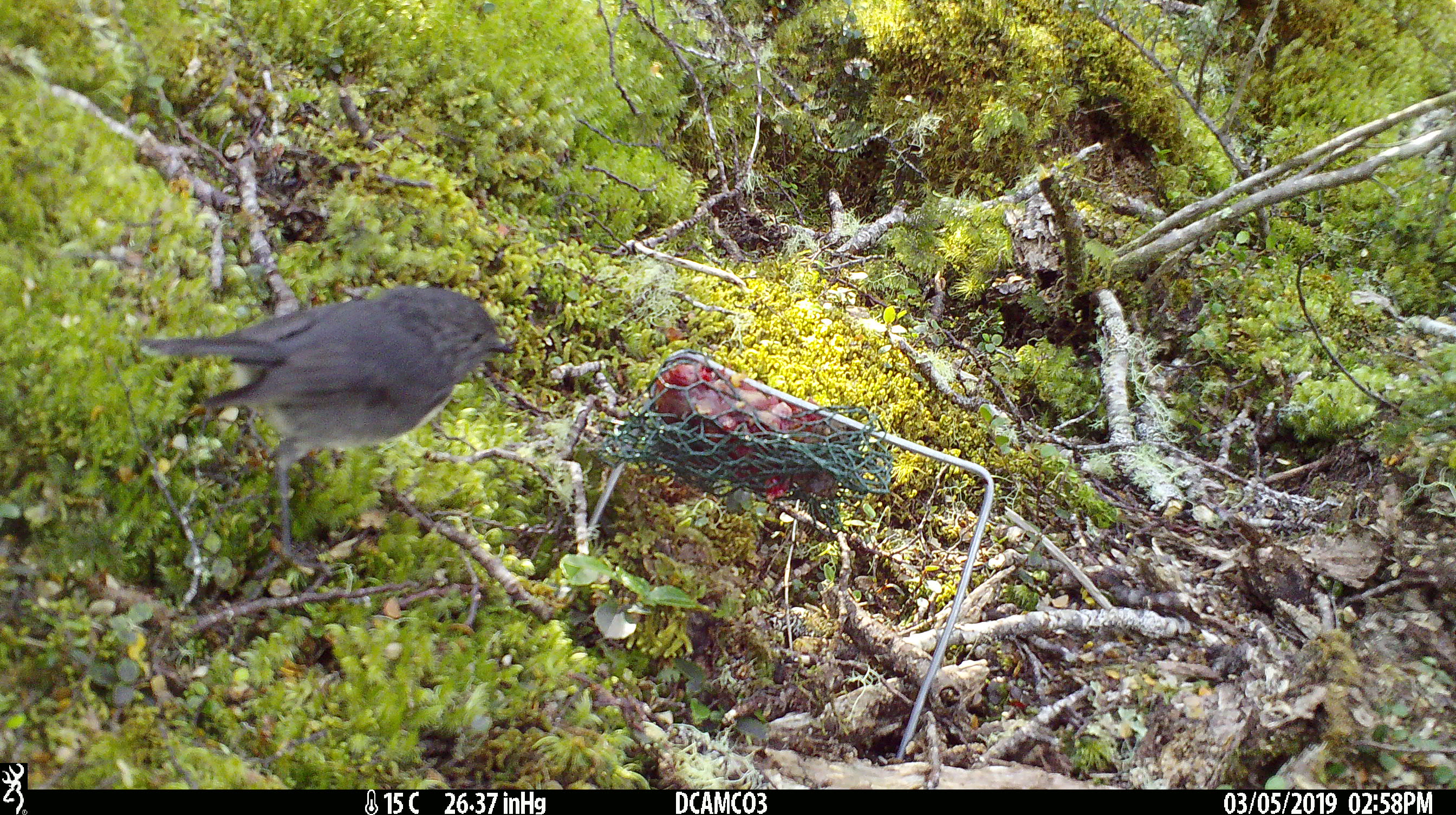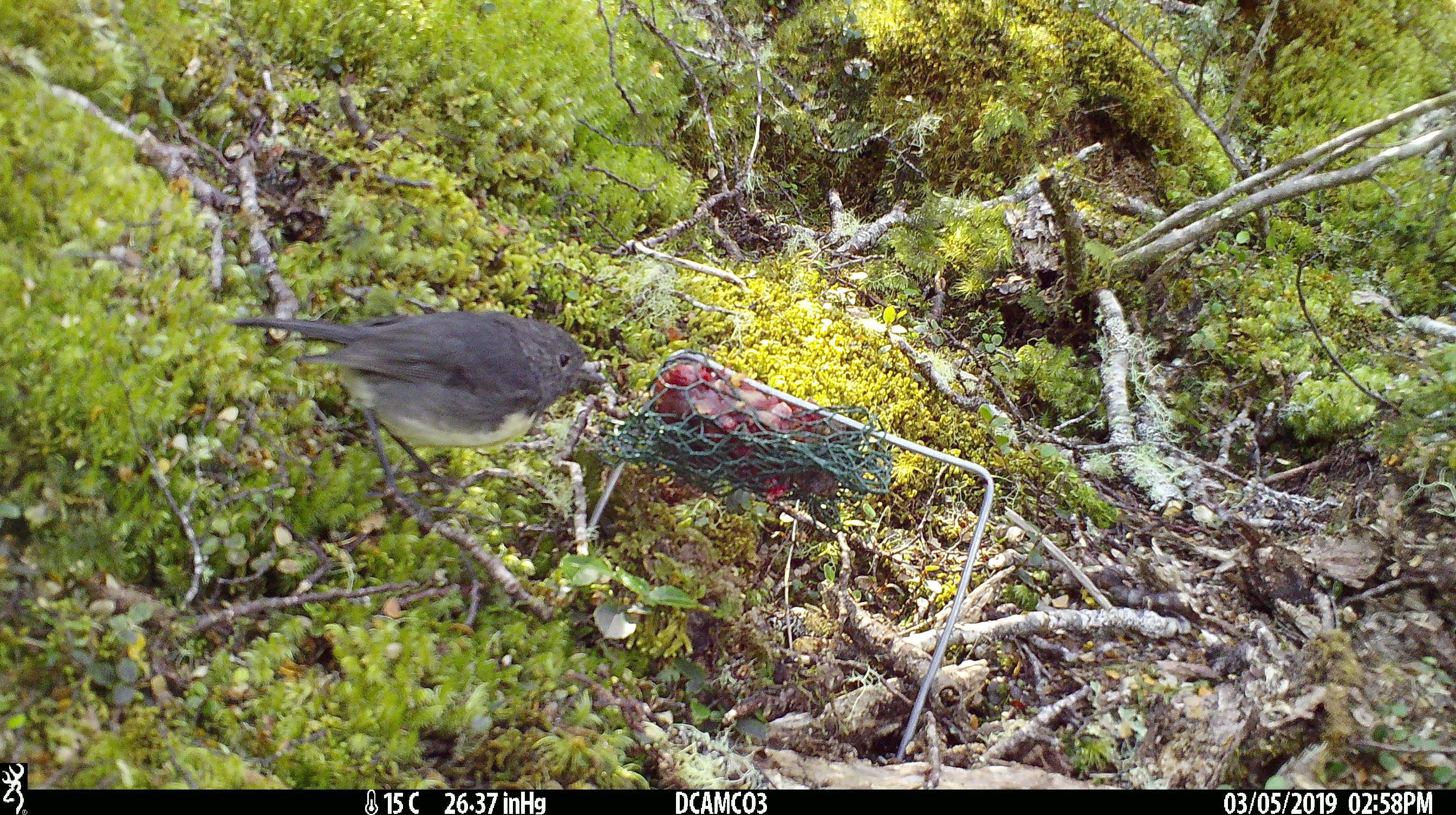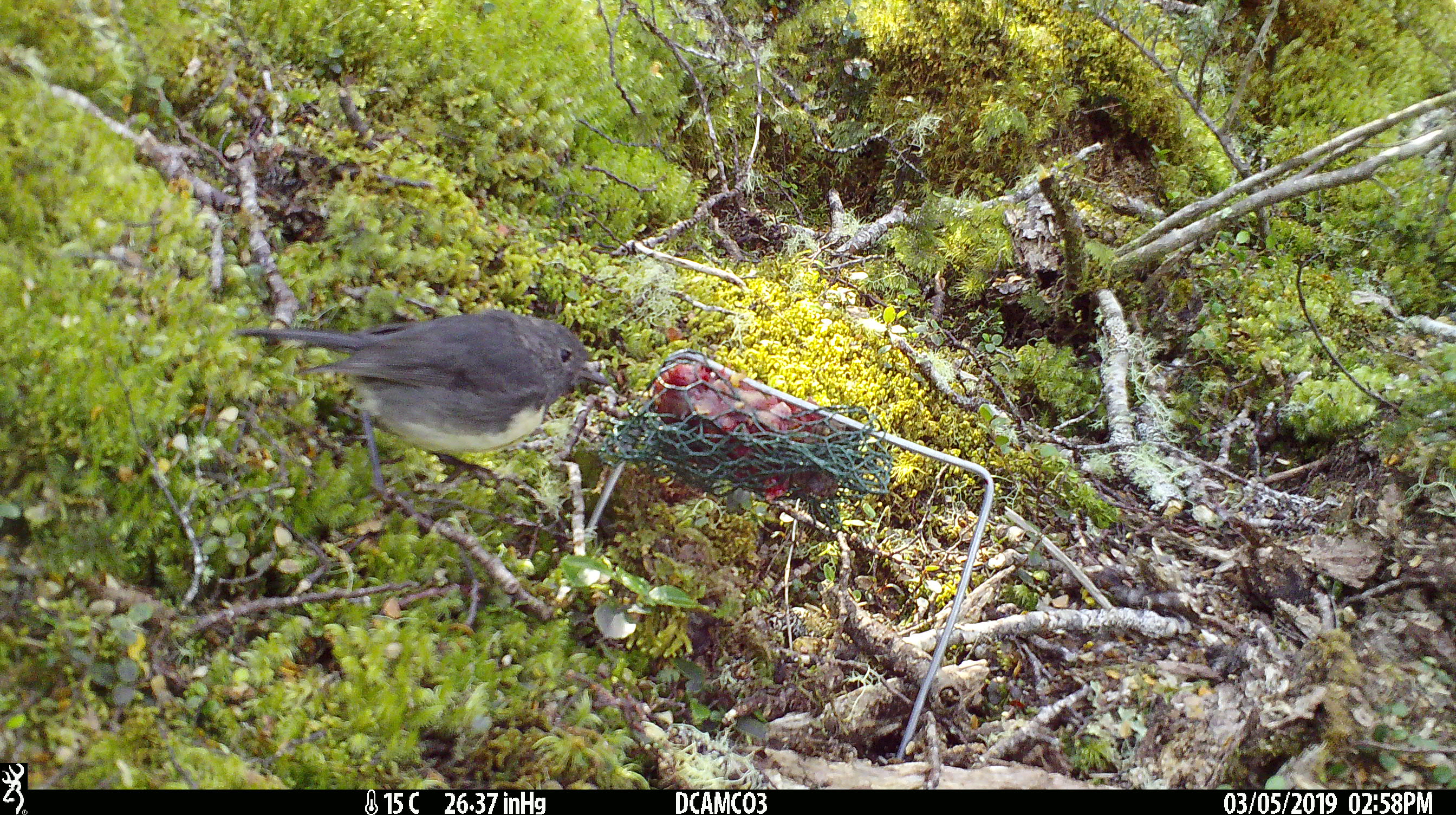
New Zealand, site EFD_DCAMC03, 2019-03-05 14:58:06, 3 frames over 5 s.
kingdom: Animalia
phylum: Chordata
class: Aves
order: Passeriformes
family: Petroicidae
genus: Petroica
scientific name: Petroica australis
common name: new zealand robin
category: robin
Robin (new zealand robin) (Petroica australis).